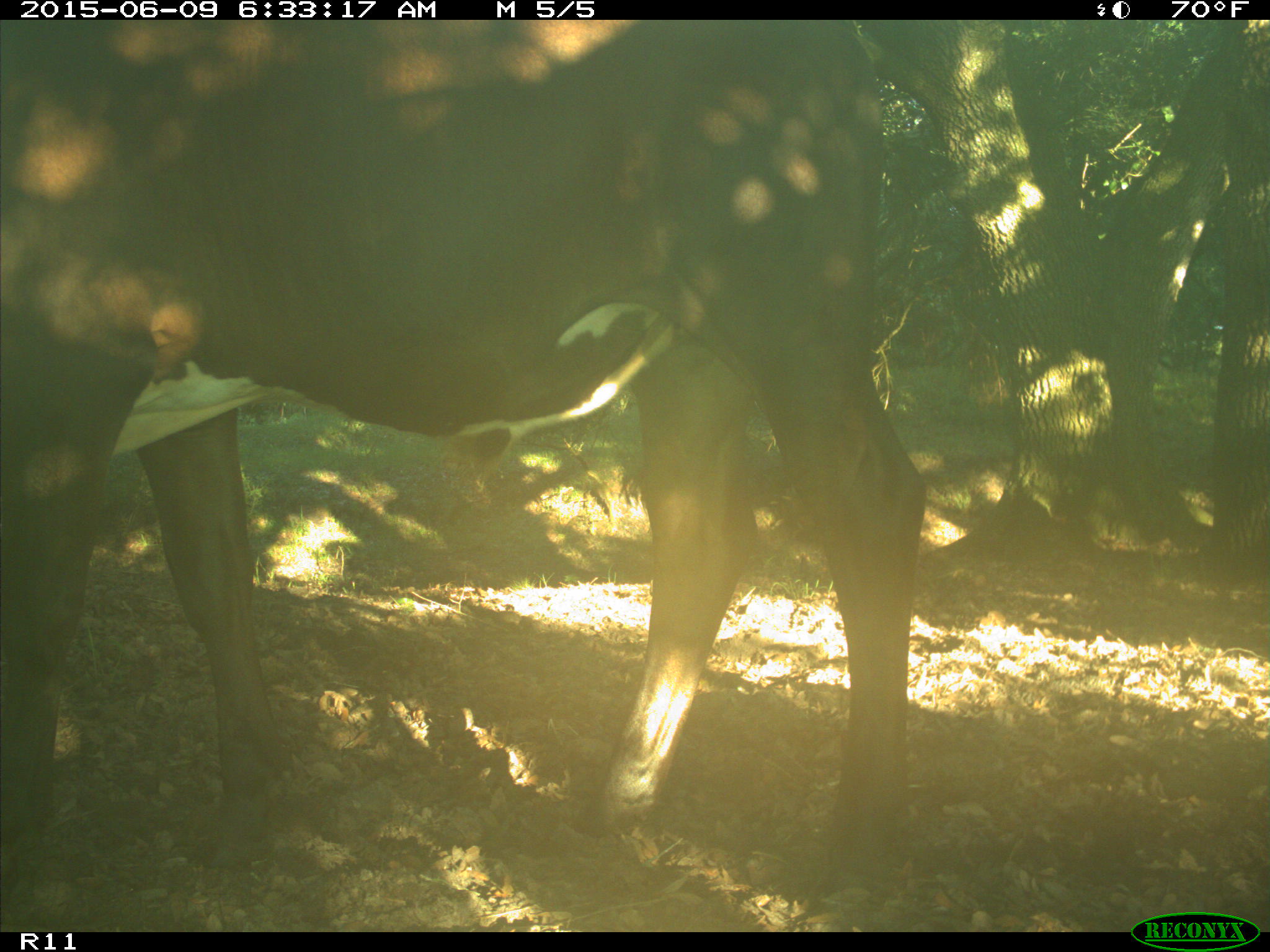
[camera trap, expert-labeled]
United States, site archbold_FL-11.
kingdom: Animalia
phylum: Chordata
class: Mammalia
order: Artiodactyla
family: Bovidae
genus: Bos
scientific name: Bos taurus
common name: domestic cow